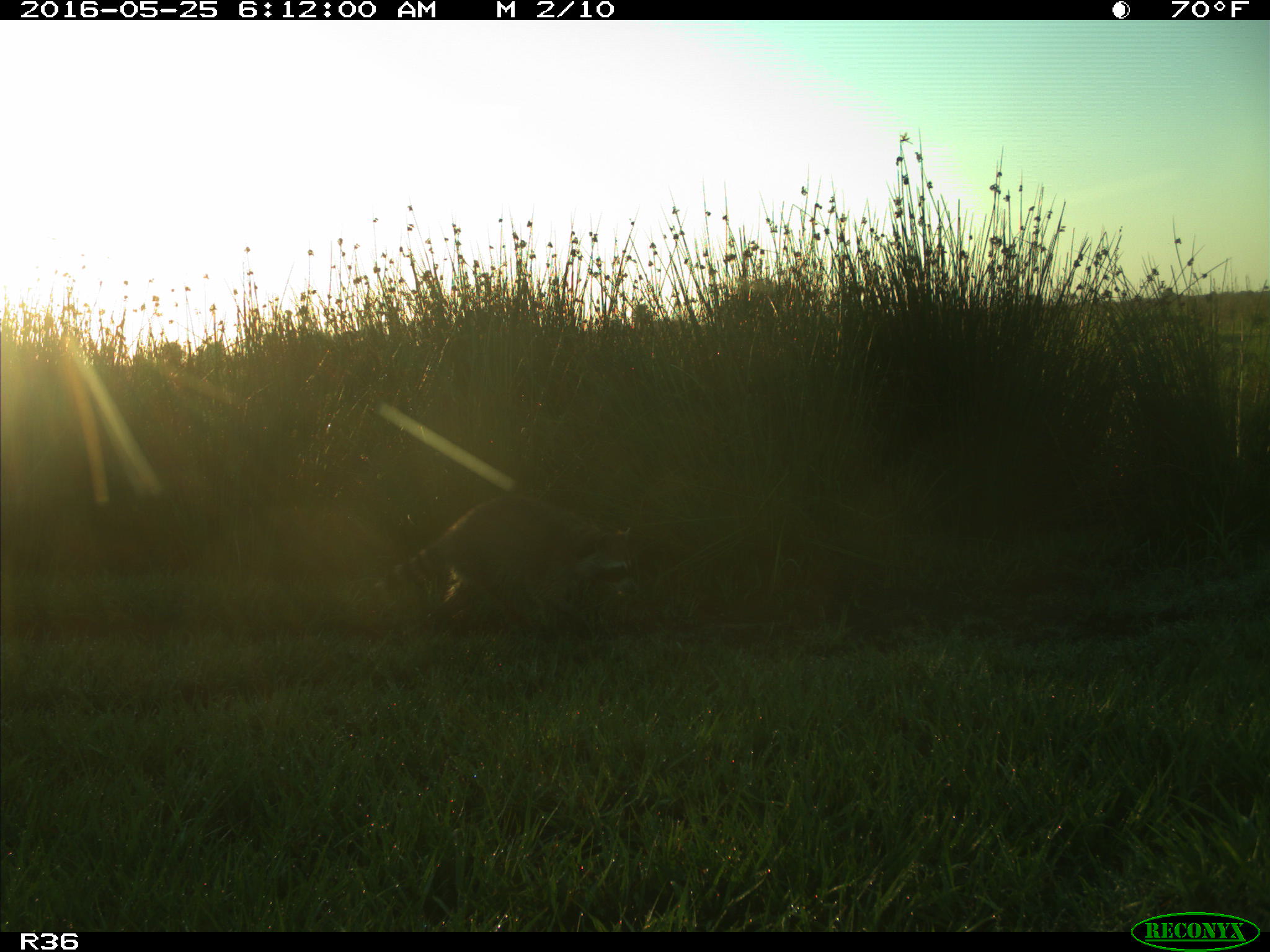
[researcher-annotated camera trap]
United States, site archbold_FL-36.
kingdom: Animalia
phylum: Chordata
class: Mammalia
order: Carnivora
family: Procyonidae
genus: Procyon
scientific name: Procyon lotor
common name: common raccoon